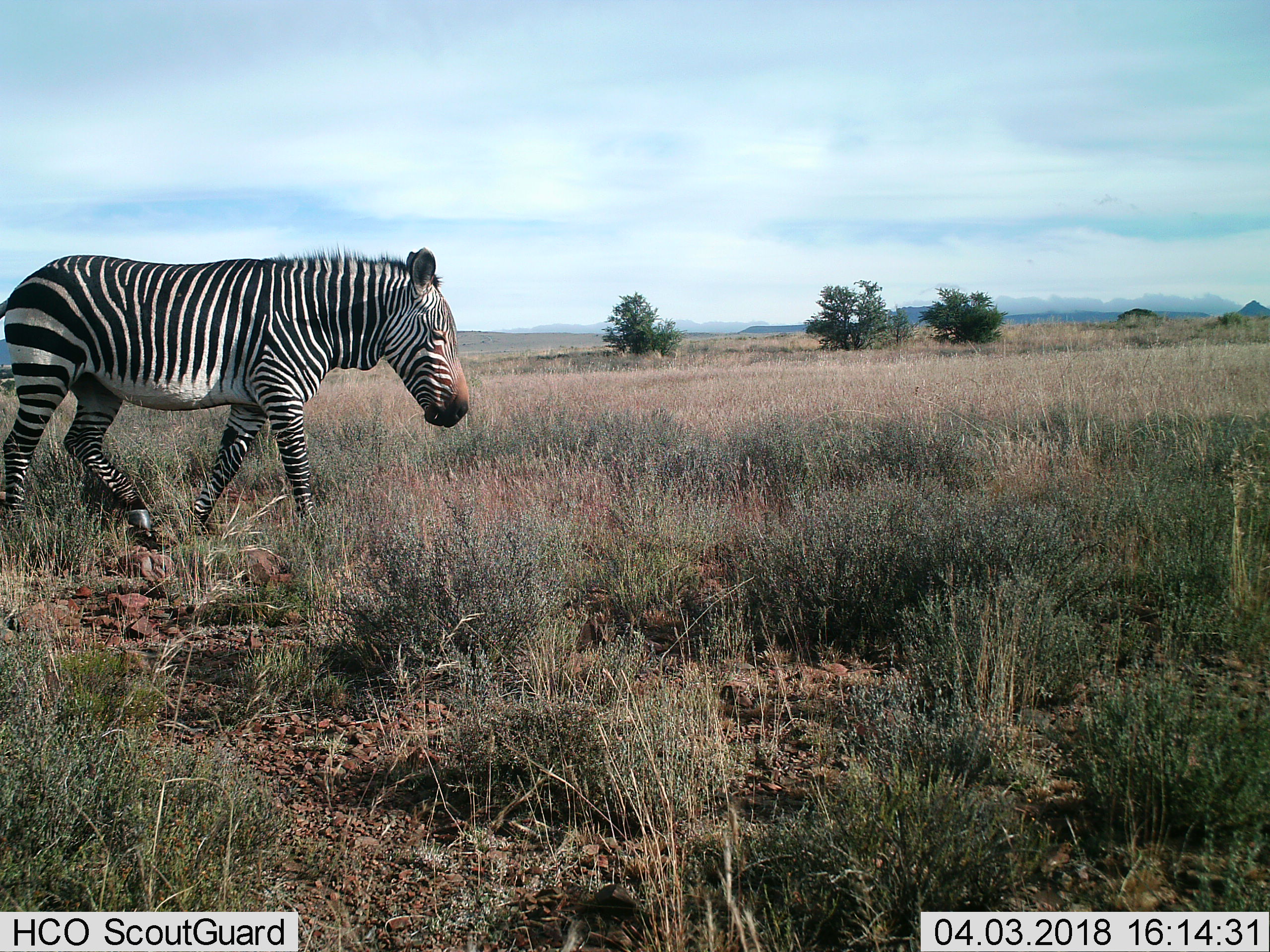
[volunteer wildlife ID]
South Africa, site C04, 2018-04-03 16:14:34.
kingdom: Animalia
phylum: Chordata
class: Mammalia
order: Perissodactyla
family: Equidae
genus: Equus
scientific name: Equus zebra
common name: mountain zebra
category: zebramountain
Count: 1.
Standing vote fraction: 29%.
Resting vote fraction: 0%.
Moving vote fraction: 57%.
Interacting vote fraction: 0%.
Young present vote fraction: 0%.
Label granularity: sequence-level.